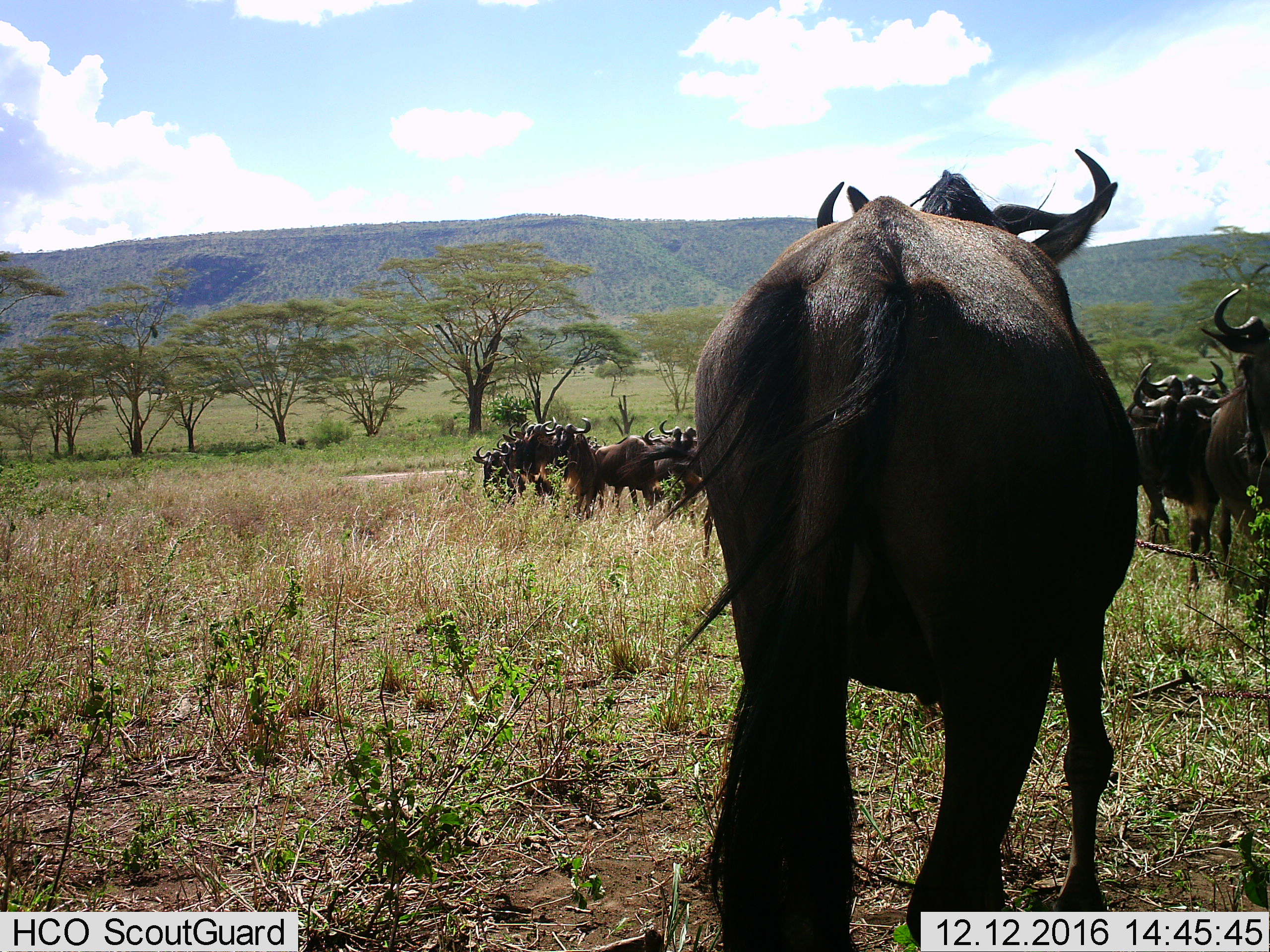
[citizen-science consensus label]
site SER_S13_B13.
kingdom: Animalia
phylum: Chordata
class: Mammalia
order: Artiodactyla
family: Bovidae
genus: Connochaetes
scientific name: Connochaetes taurinus taurinus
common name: blue wildebeest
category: wildebeestblue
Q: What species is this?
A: Wildebeestblue (blue wildebeest) (Connochaetes taurinus taurinus).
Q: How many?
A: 11-50.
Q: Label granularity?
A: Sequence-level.